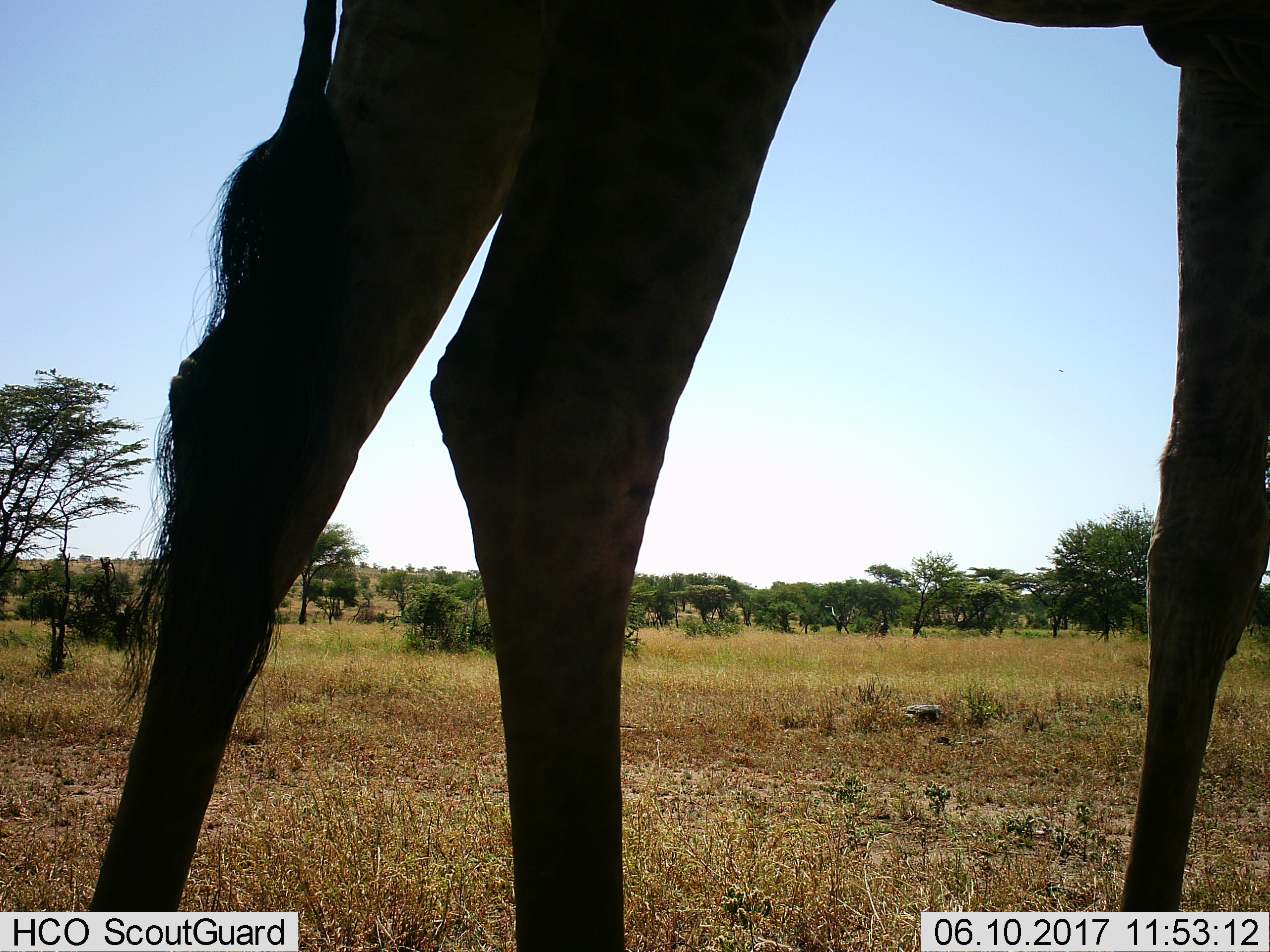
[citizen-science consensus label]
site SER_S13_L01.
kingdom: Animalia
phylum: Chordata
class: Mammalia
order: Artiodactyla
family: Giraffidae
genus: Giraffa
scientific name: Giraffa camelopardalis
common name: giraffe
Giraffe (Giraffa camelopardalis), count 1. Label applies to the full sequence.